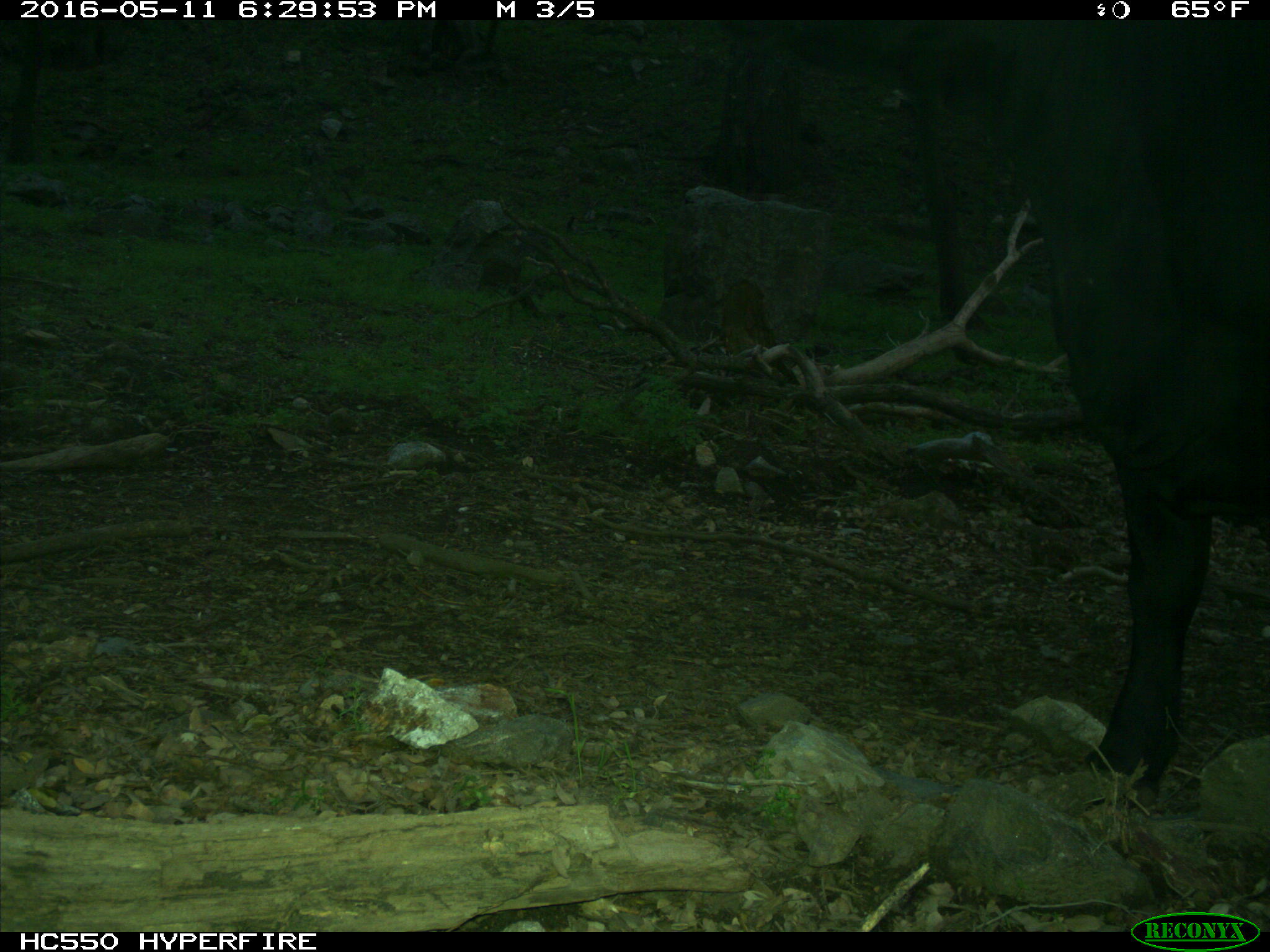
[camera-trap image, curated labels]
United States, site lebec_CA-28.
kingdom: Animalia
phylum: Chordata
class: Mammalia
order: Artiodactyla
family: Bovidae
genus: Bos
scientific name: Bos taurus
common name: domestic cow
Bos taurus (domestic cow).